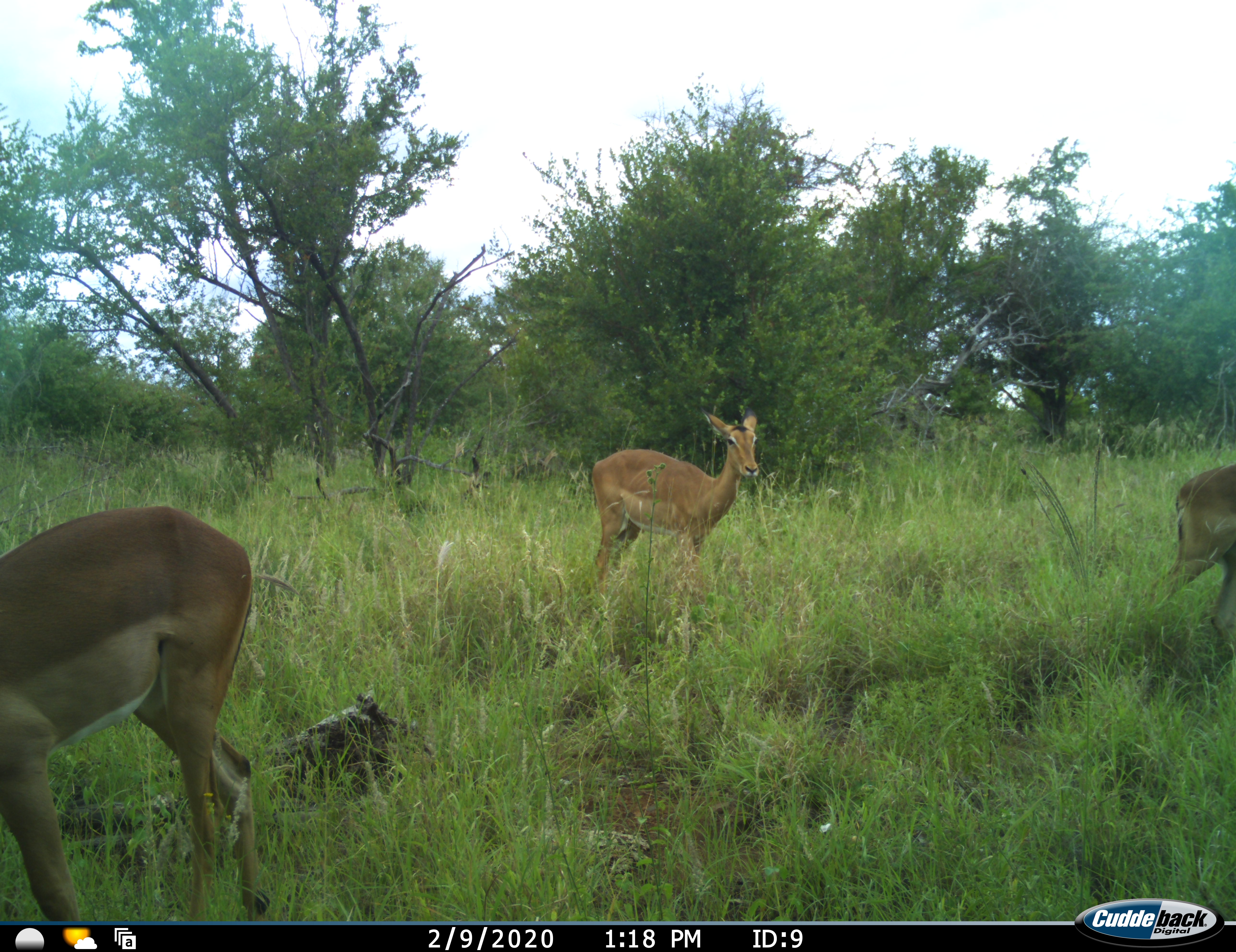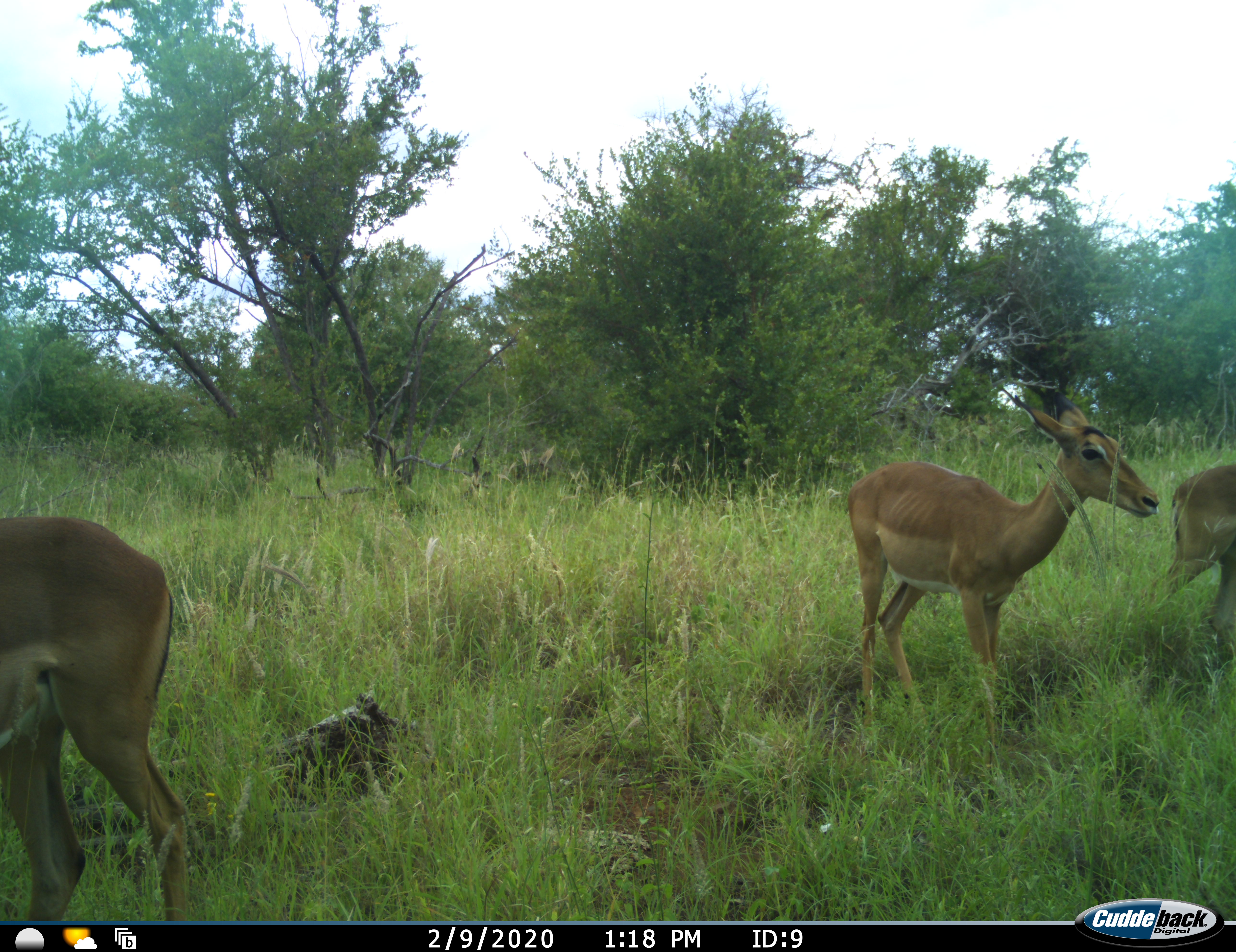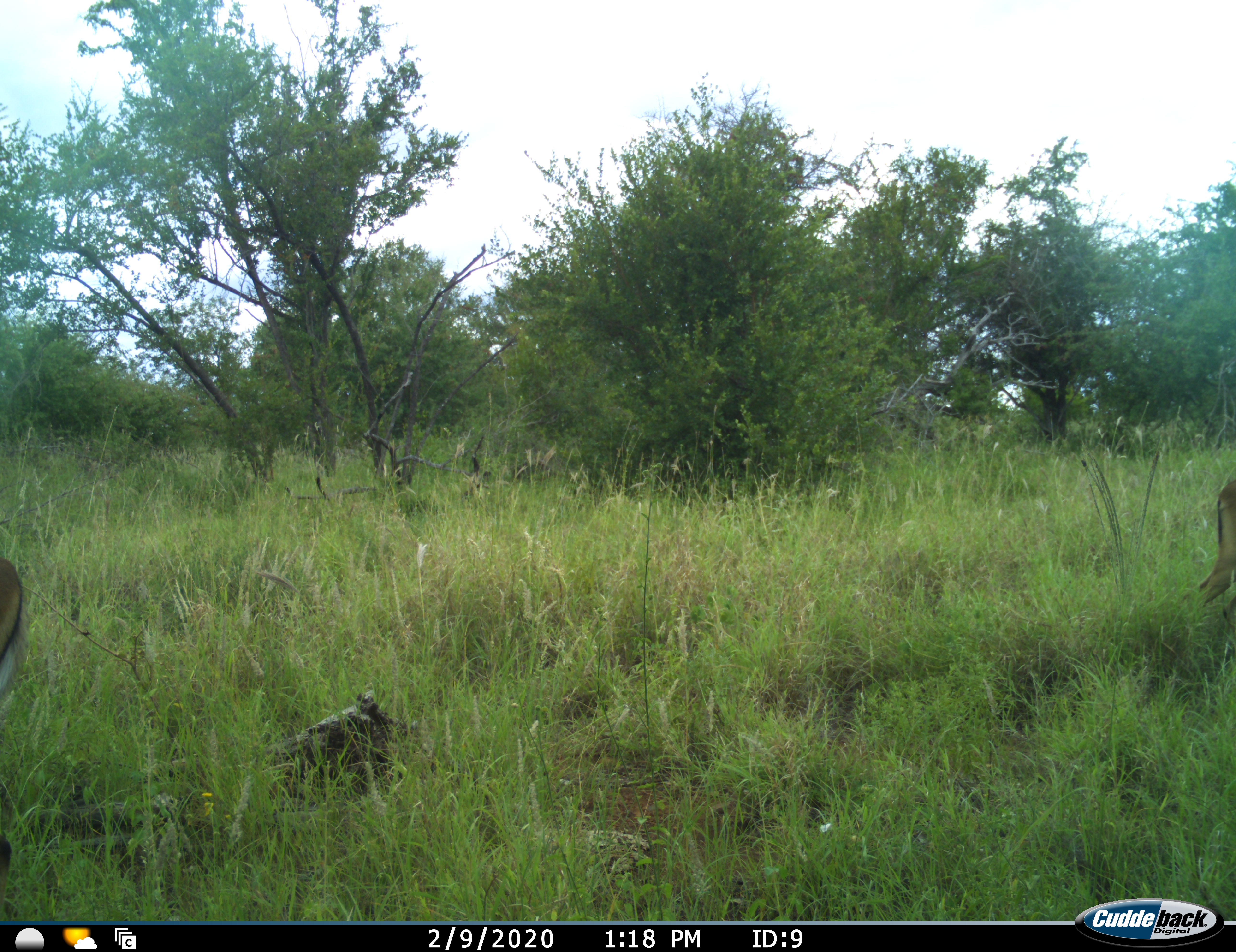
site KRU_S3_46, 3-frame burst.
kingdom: Animalia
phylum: Chordata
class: Mammalia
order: Artiodactyla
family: Bovidae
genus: Aepyceros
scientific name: Aepyceros melampus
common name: impala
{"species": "impala (Aepyceros melampus)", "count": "3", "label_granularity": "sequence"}